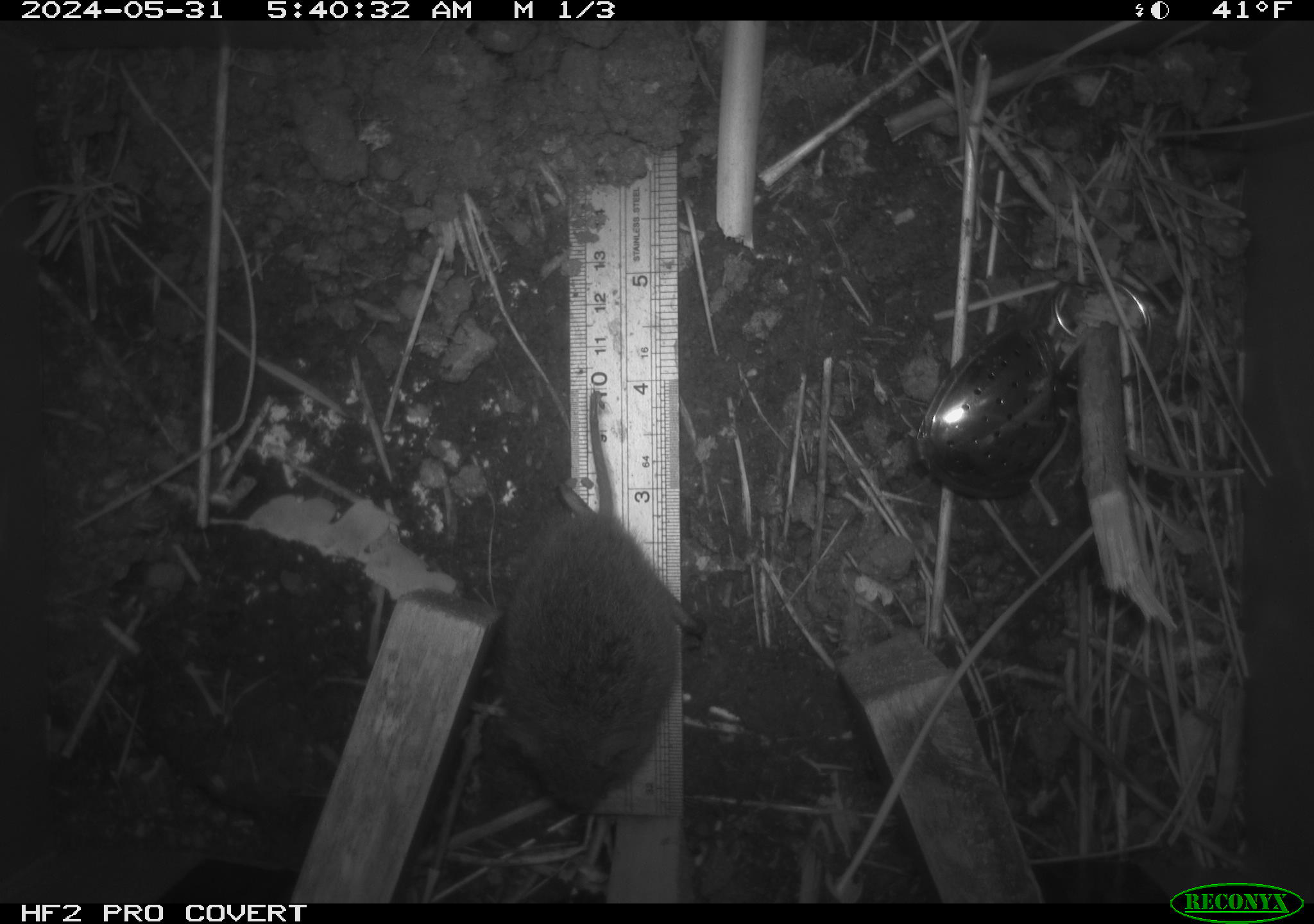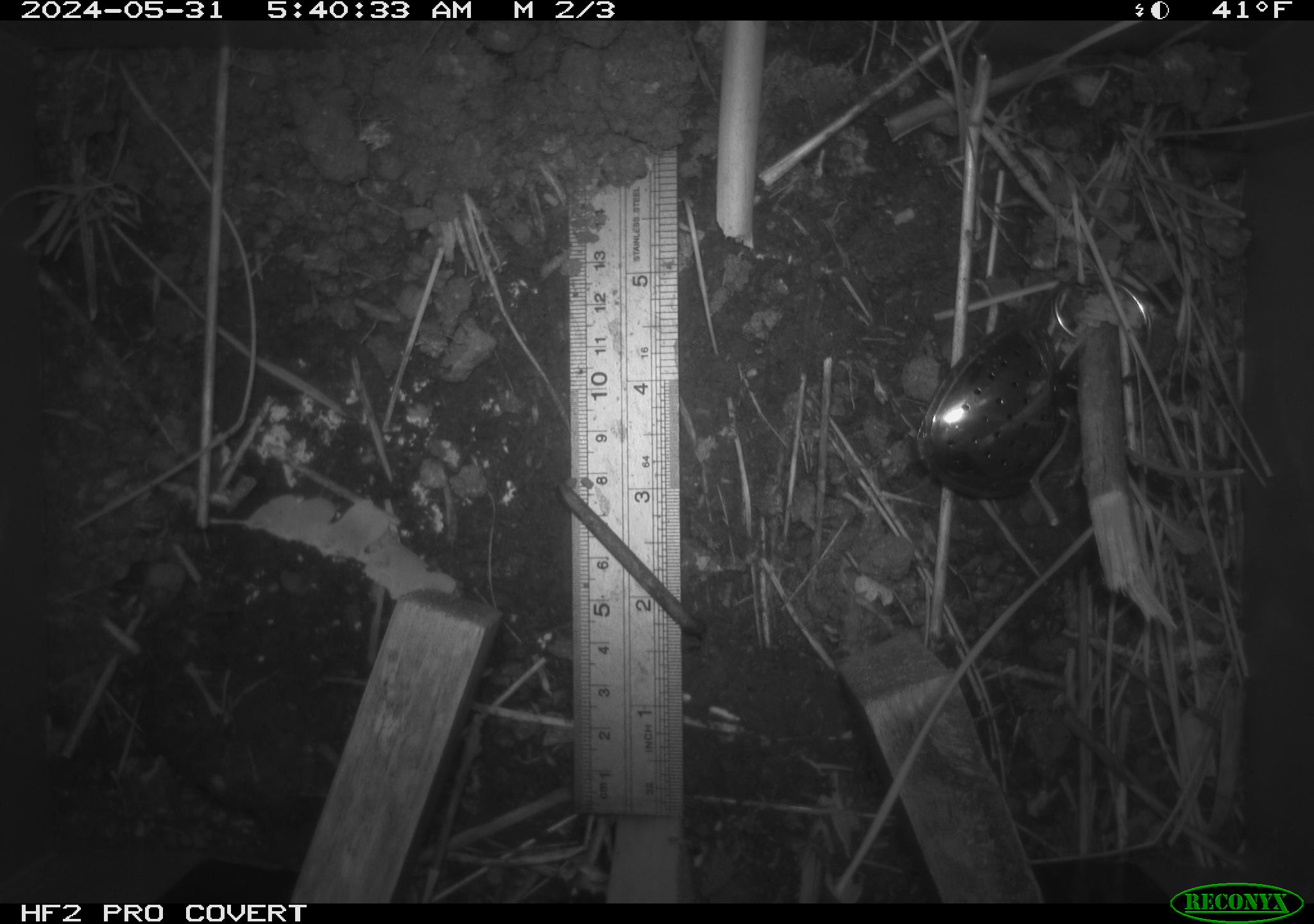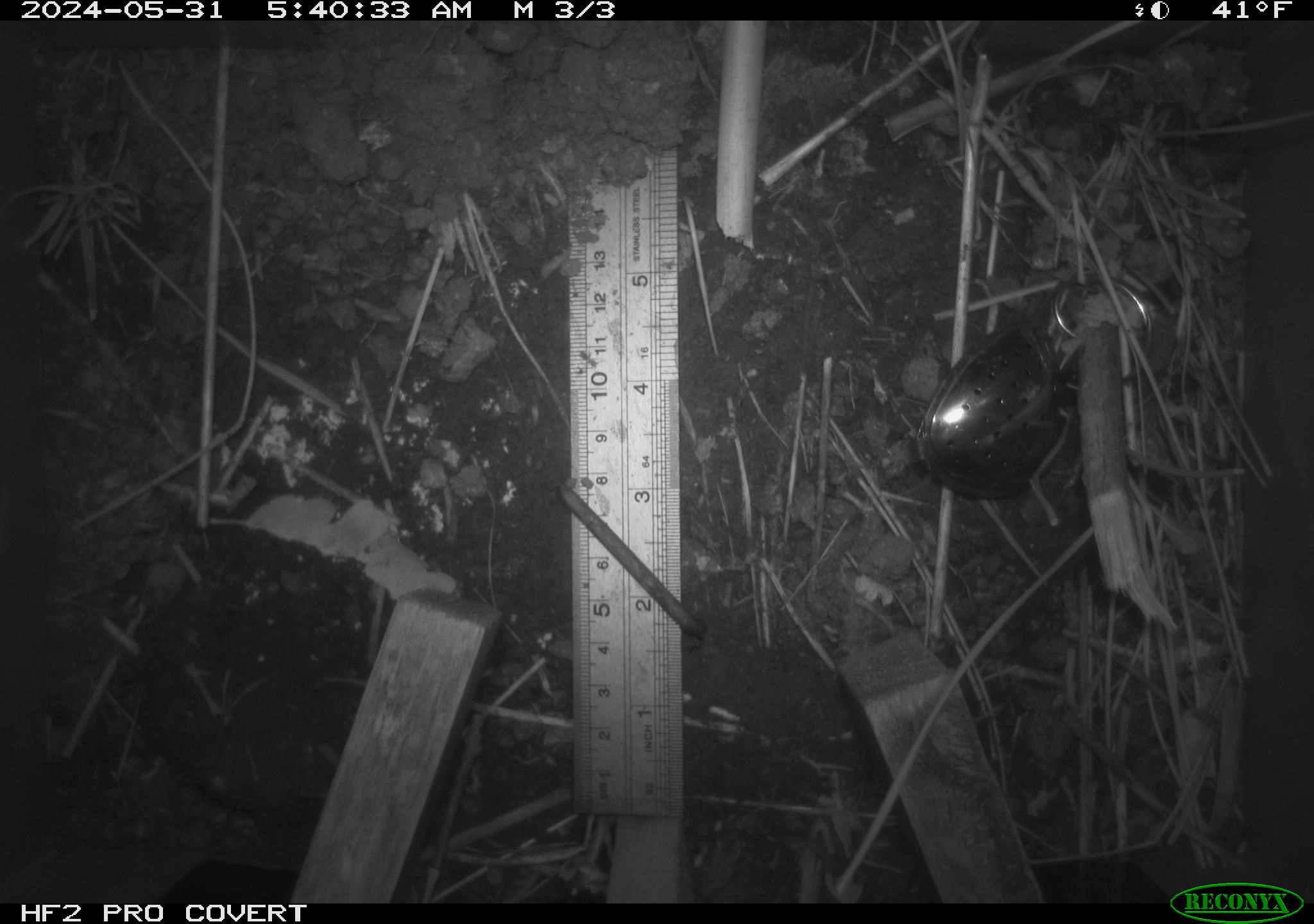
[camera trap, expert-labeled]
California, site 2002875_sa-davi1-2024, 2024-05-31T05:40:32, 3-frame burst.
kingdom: Animalia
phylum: Chordata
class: Mammalia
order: Rodentia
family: Cricetidae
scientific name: Arvicolinae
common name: voles, lemmings, and muskrats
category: arvicolinae subfamily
Arvicolinae subfamily (voles, lemmings, and muskrats) (Arvicolinae).